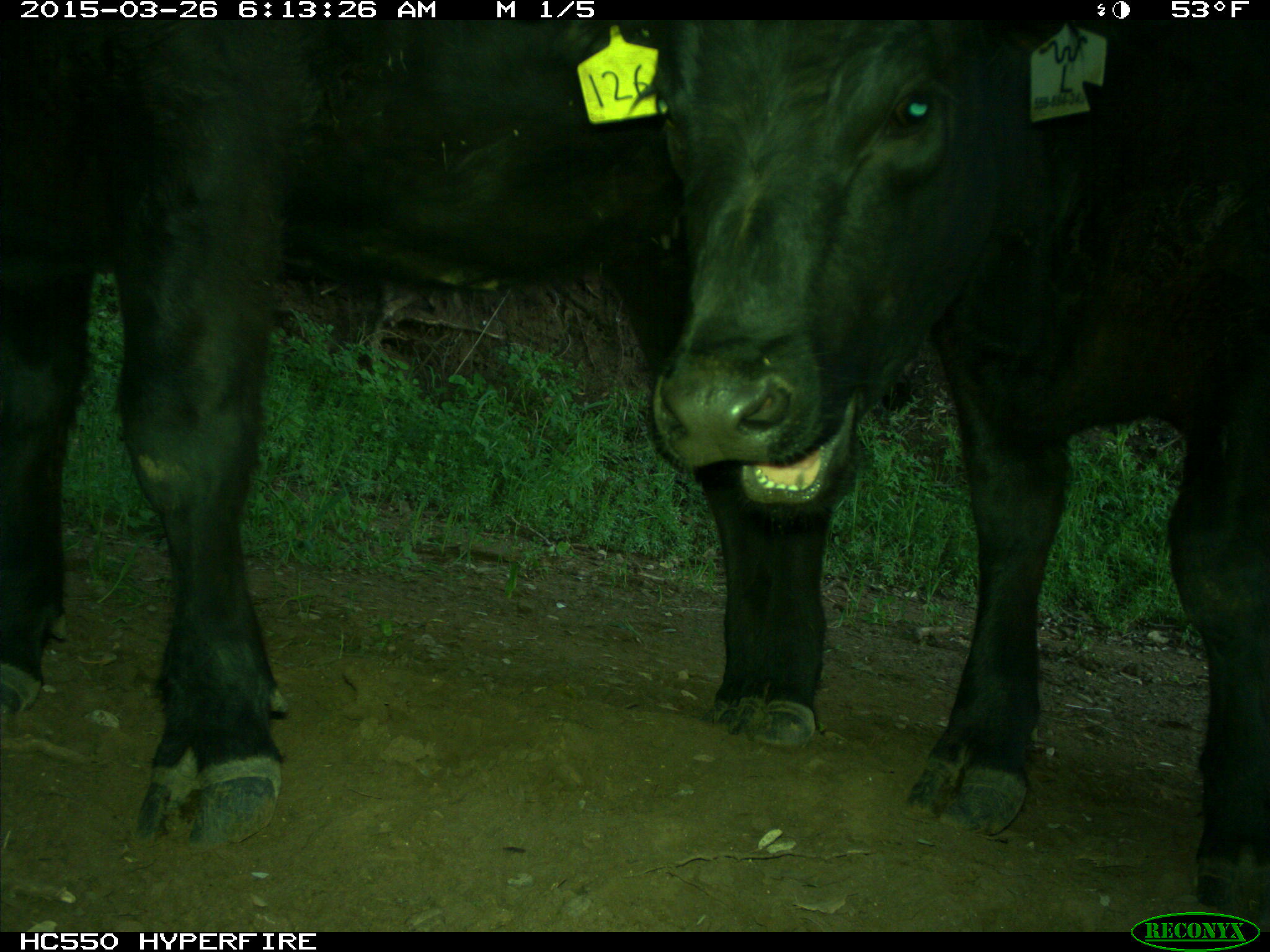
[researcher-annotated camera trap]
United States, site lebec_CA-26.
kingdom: Animalia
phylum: Chordata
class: Mammalia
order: Artiodactyla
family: Bovidae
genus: Bos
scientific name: Bos taurus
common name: domestic cow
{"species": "Bos taurus (domestic cow)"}